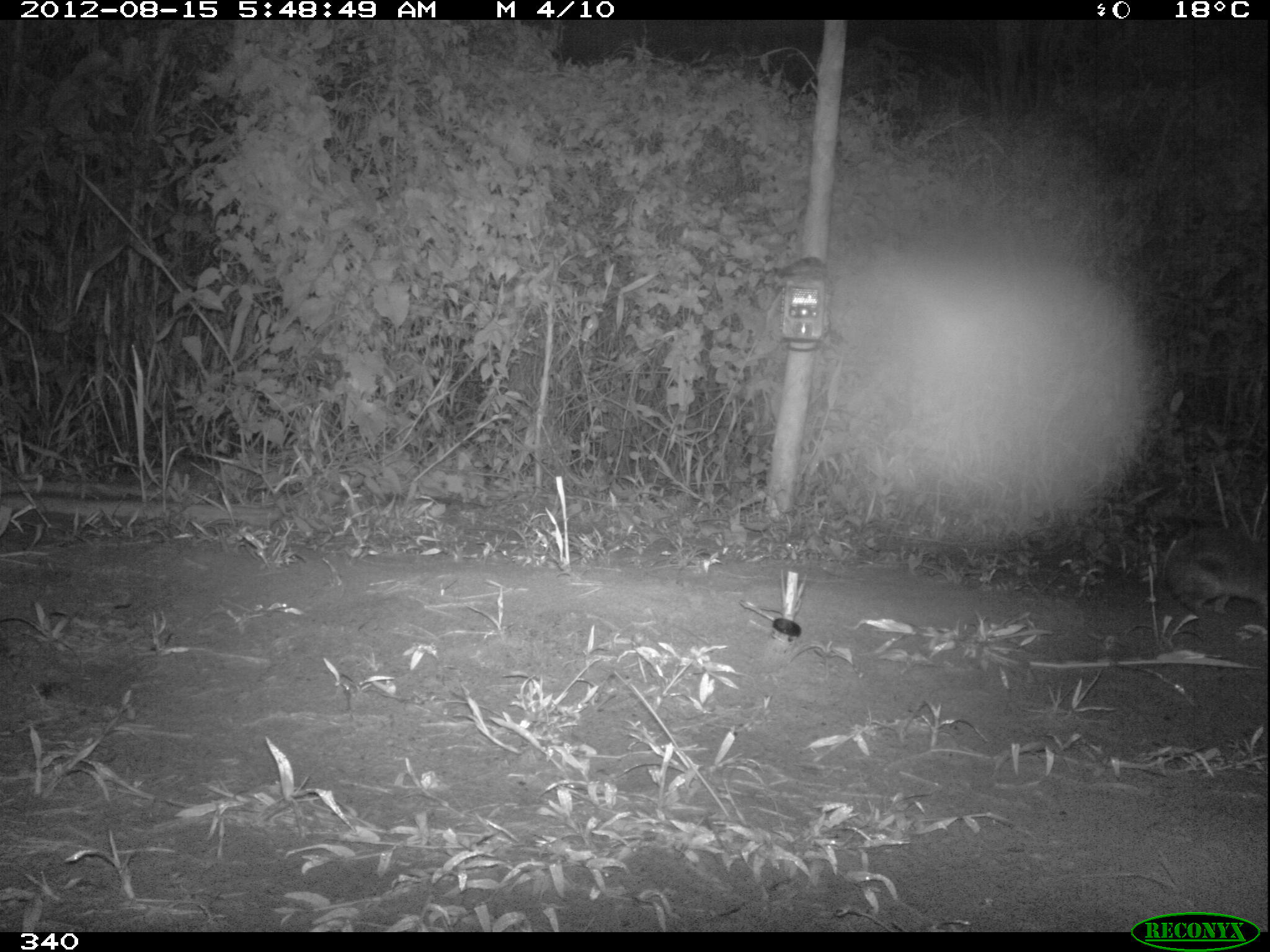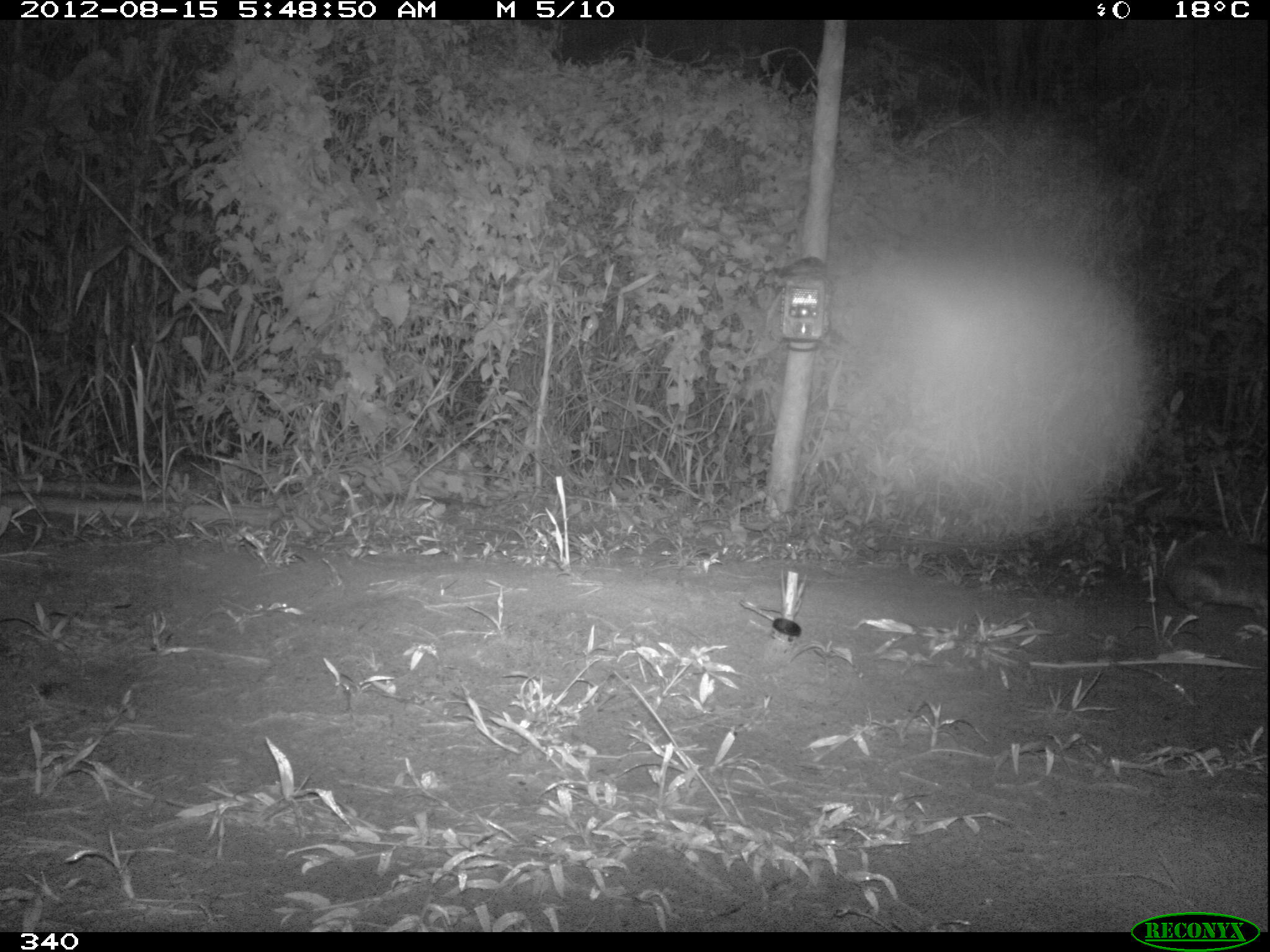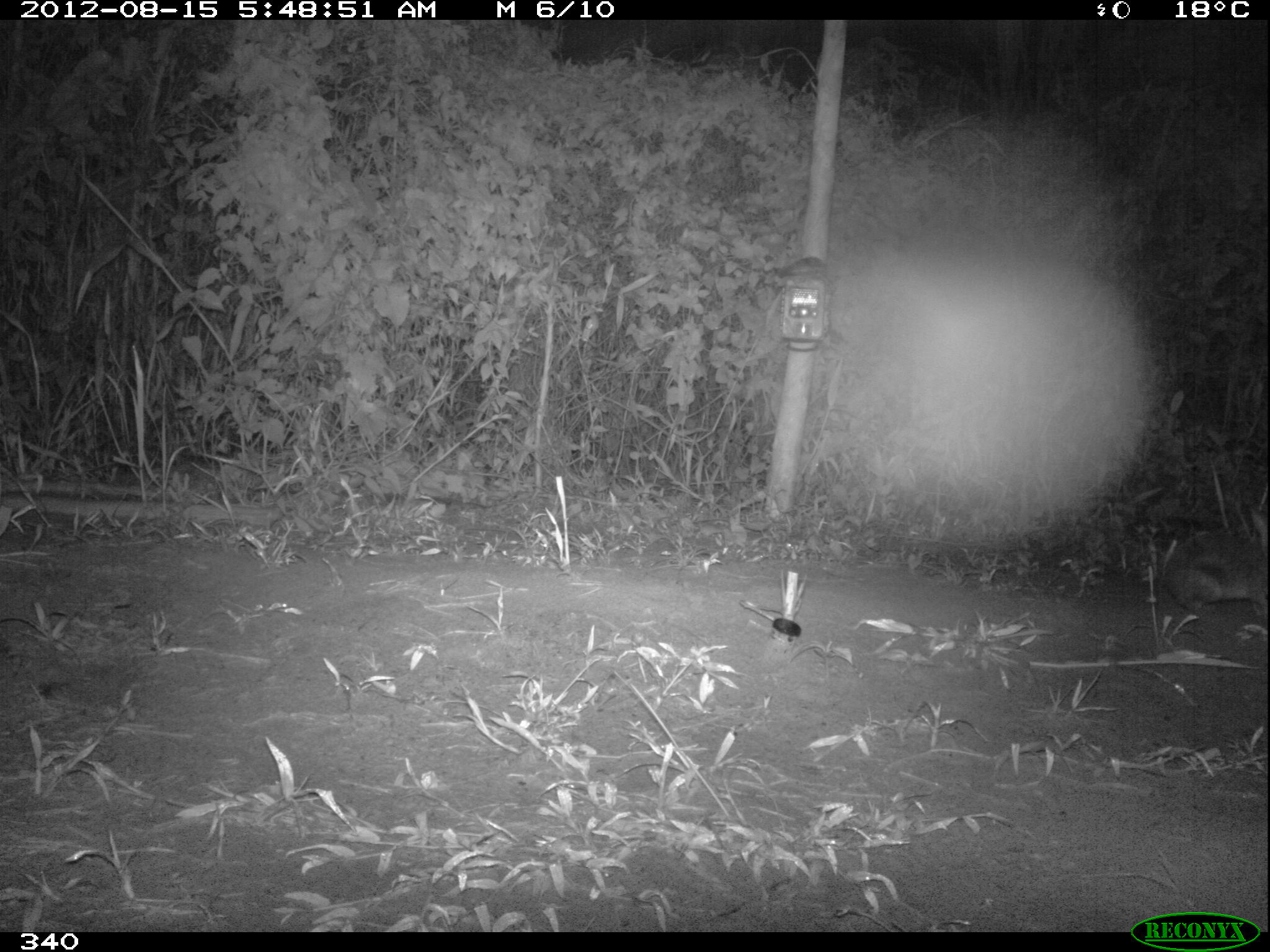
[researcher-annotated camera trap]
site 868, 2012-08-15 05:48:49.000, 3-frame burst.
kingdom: Animalia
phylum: Chordata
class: Mammalia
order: Lagomorpha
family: Leporidae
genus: Sylvilagus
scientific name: Sylvilagus brasiliensis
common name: tapeti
Sylvilagus brasiliensis (tapeti).